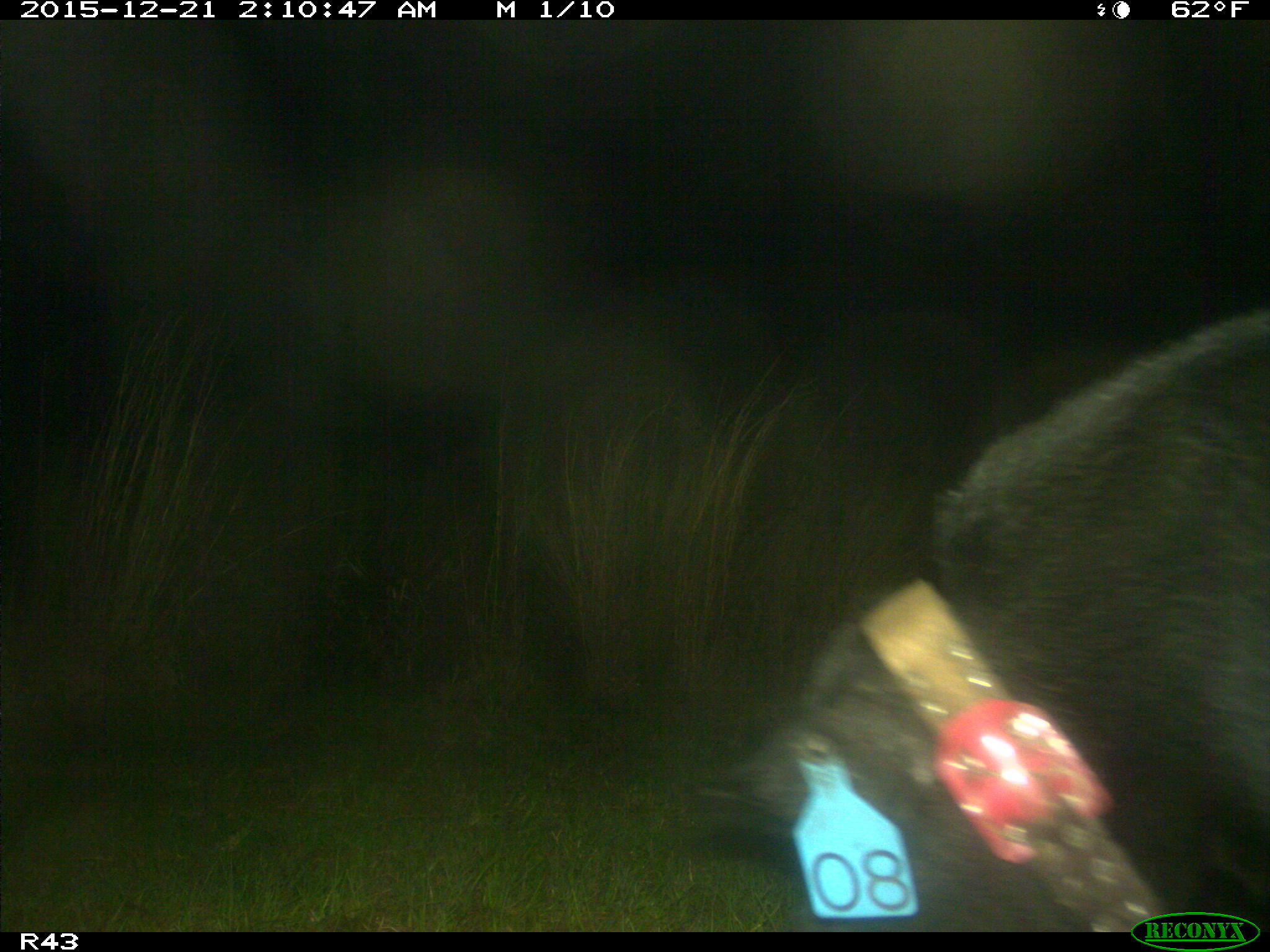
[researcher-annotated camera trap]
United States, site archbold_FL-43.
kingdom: Animalia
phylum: Chordata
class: Mammalia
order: Artiodactyla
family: Suidae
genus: Sus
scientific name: Sus scrofa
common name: wild boar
Sus scrofa (wild boar).